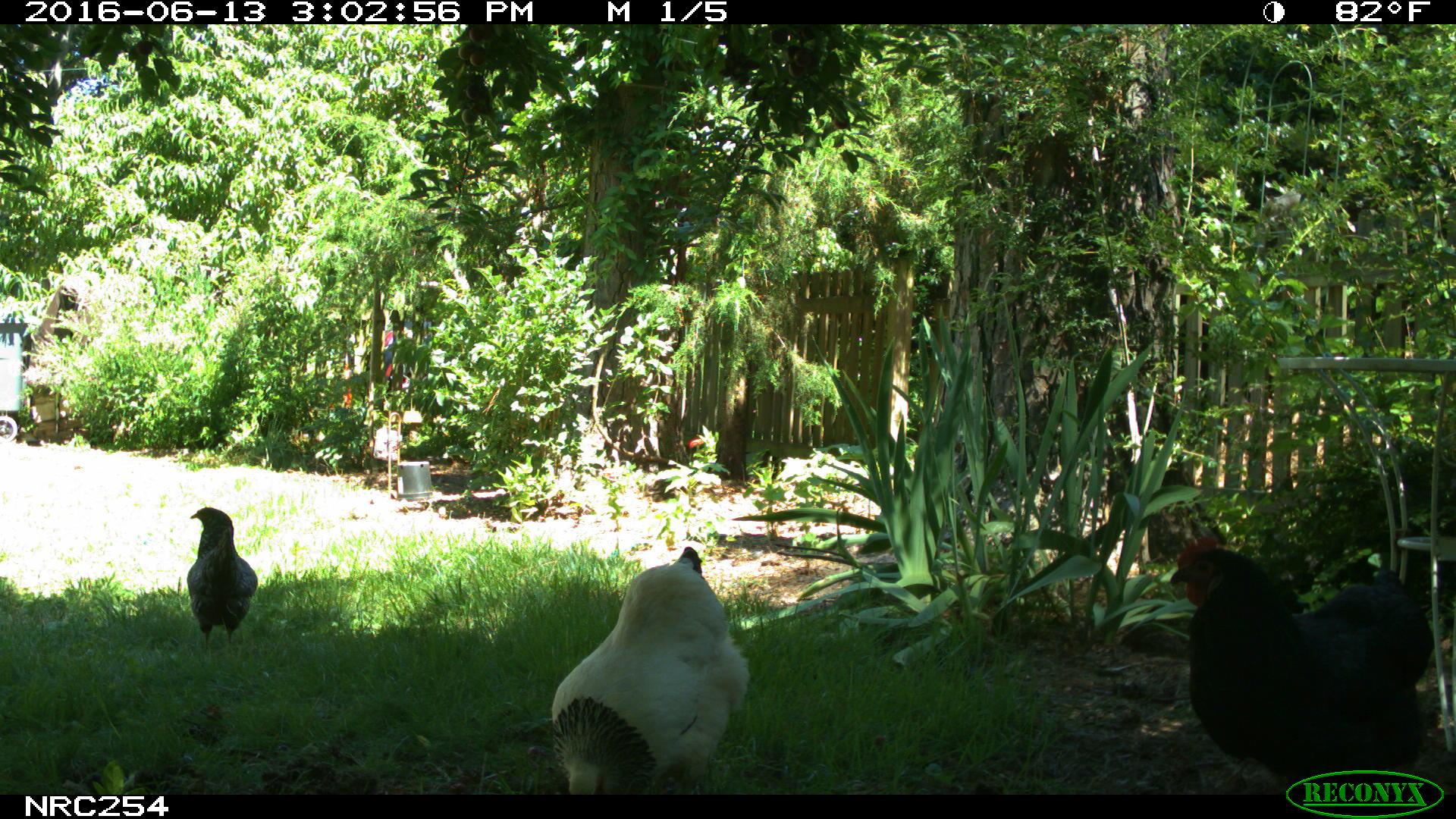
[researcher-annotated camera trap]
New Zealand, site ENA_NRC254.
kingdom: Animalia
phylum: Chordata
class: Aves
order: Galliformes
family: Phasianidae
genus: Gallus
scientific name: Gallus gallus domesticus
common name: chicken